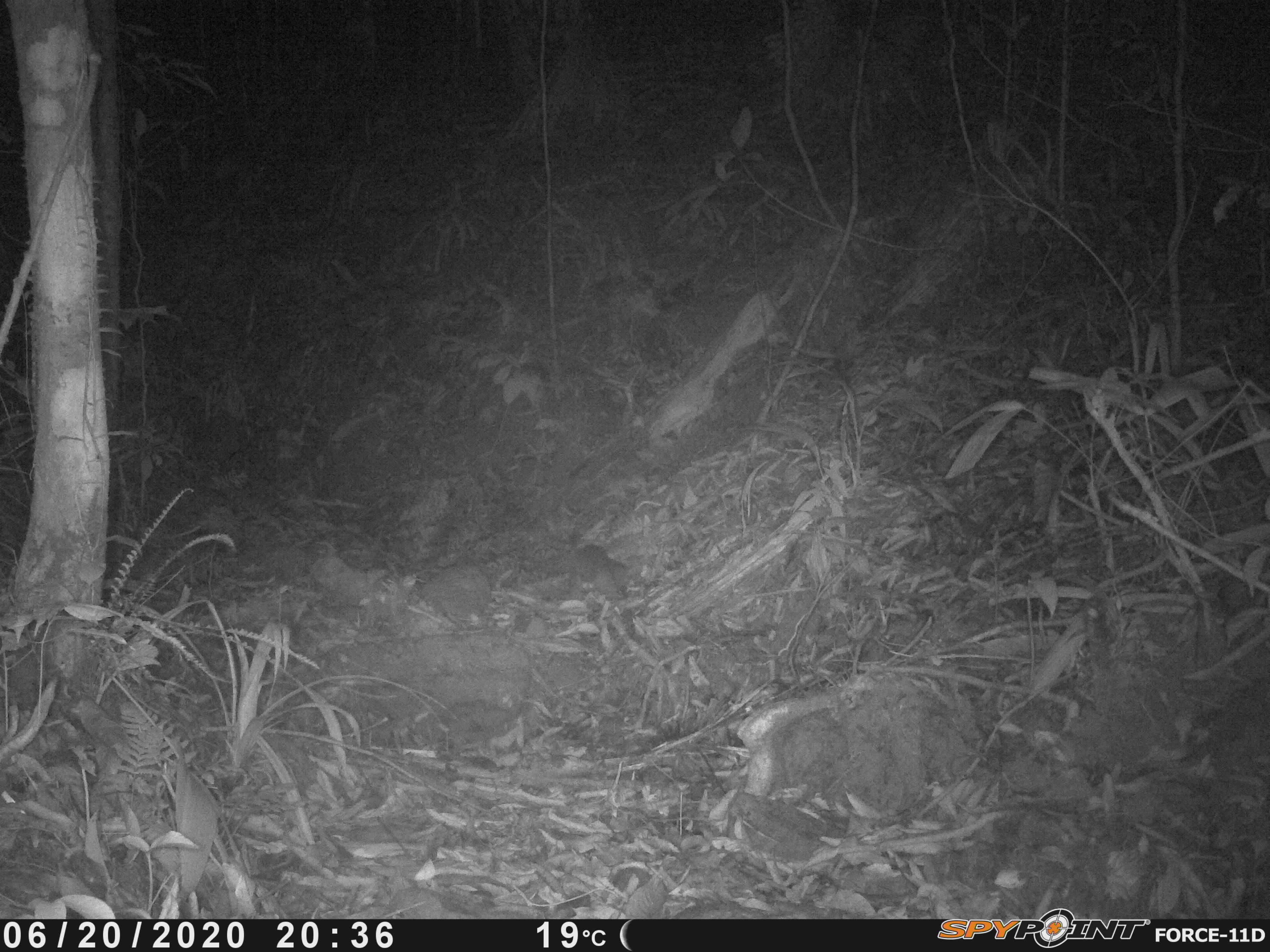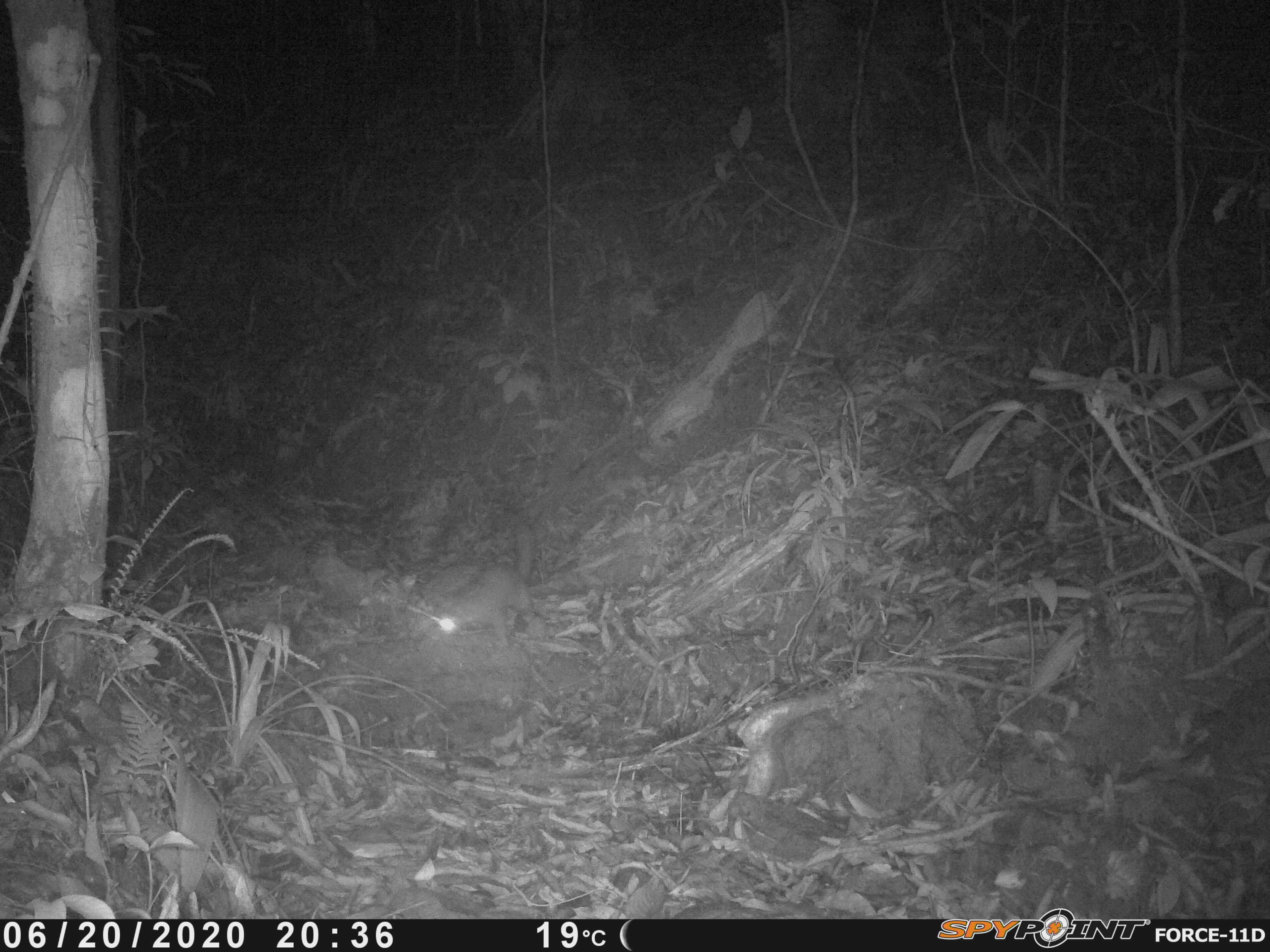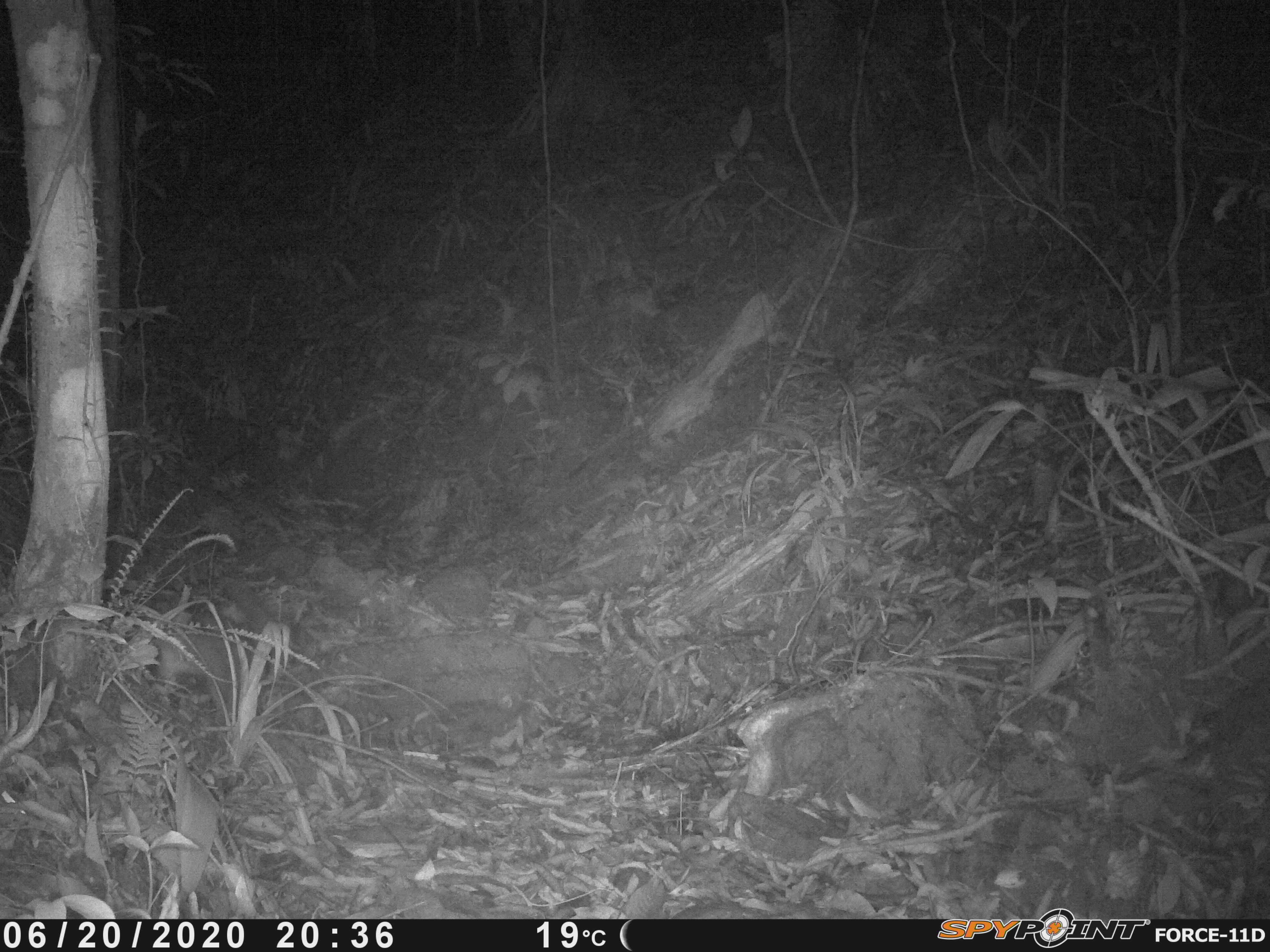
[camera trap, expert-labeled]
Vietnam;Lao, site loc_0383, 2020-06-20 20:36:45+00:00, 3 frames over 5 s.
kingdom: Animalia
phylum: Chordata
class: Mammalia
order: Carnivora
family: Mustelidae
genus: Melogale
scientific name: Melogale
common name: ferret badger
Ferret badger (Melogale). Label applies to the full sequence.